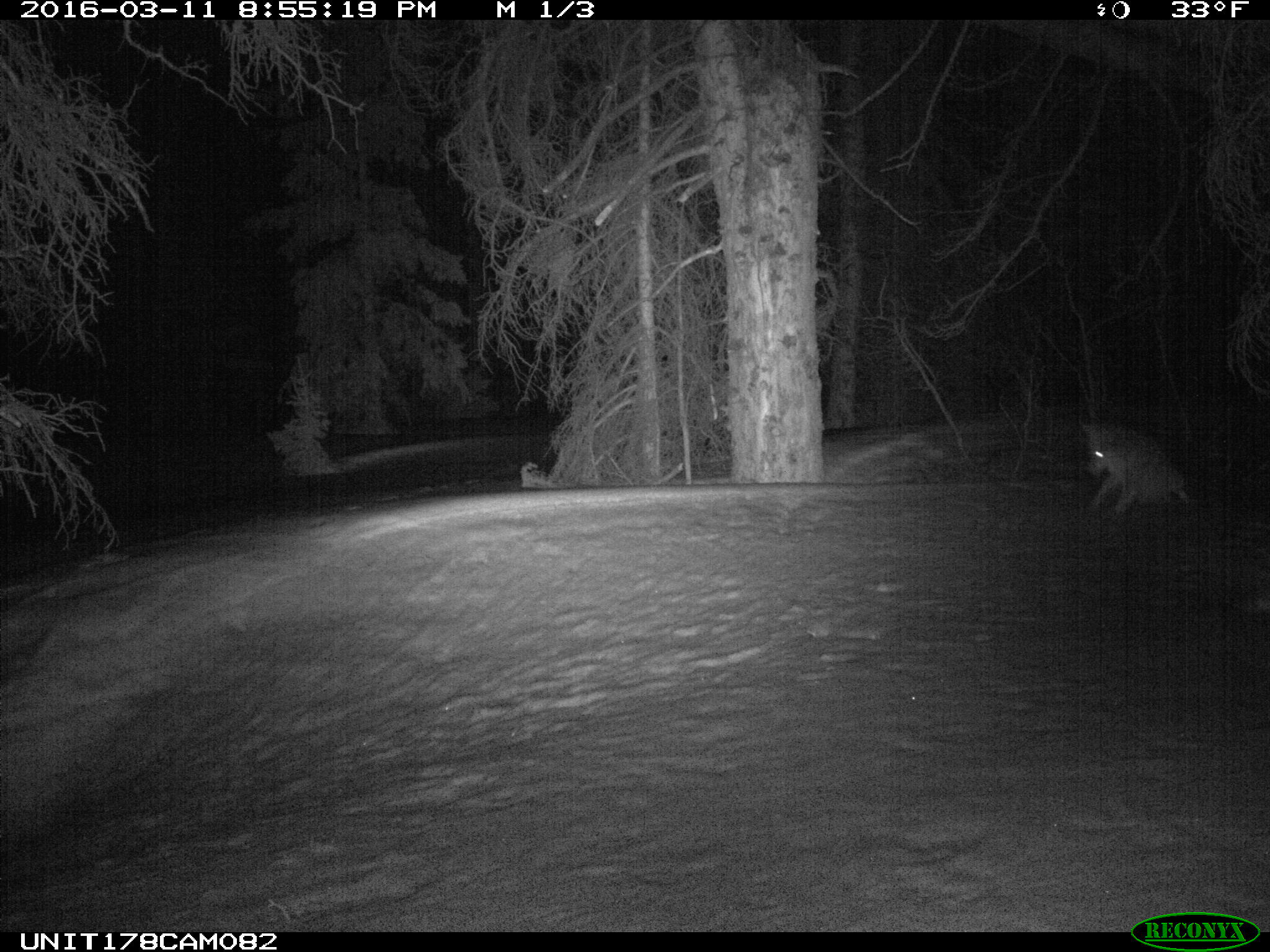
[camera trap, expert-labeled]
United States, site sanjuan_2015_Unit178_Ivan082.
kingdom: Animalia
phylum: Chordata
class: Mammalia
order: Carnivora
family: Canidae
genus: Canis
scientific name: Canis latrans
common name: coyote